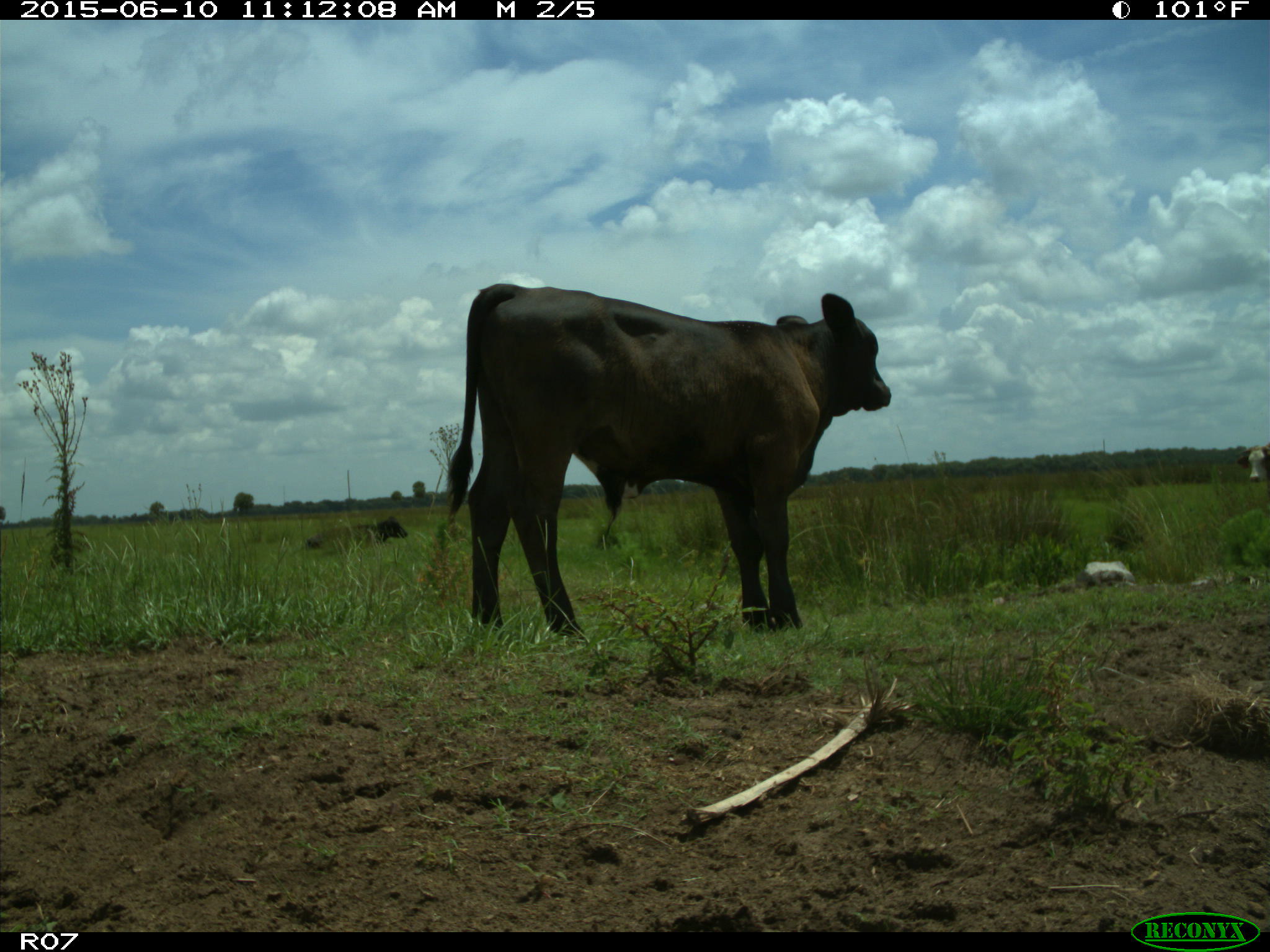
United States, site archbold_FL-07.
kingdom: Animalia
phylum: Chordata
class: Mammalia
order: Artiodactyla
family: Bovidae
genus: Bos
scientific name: Bos taurus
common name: domestic cow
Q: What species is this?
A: Bos taurus (domestic cow).